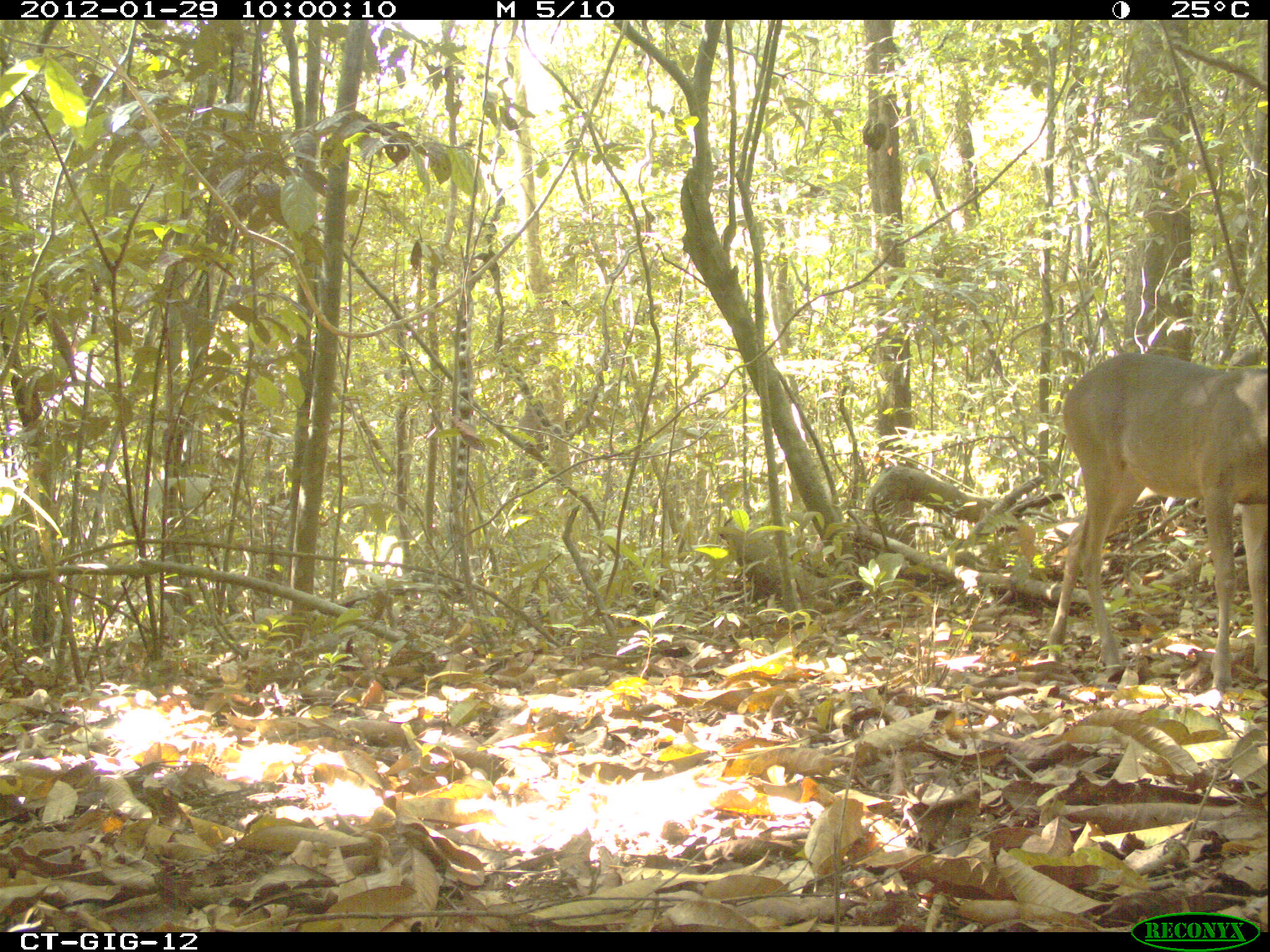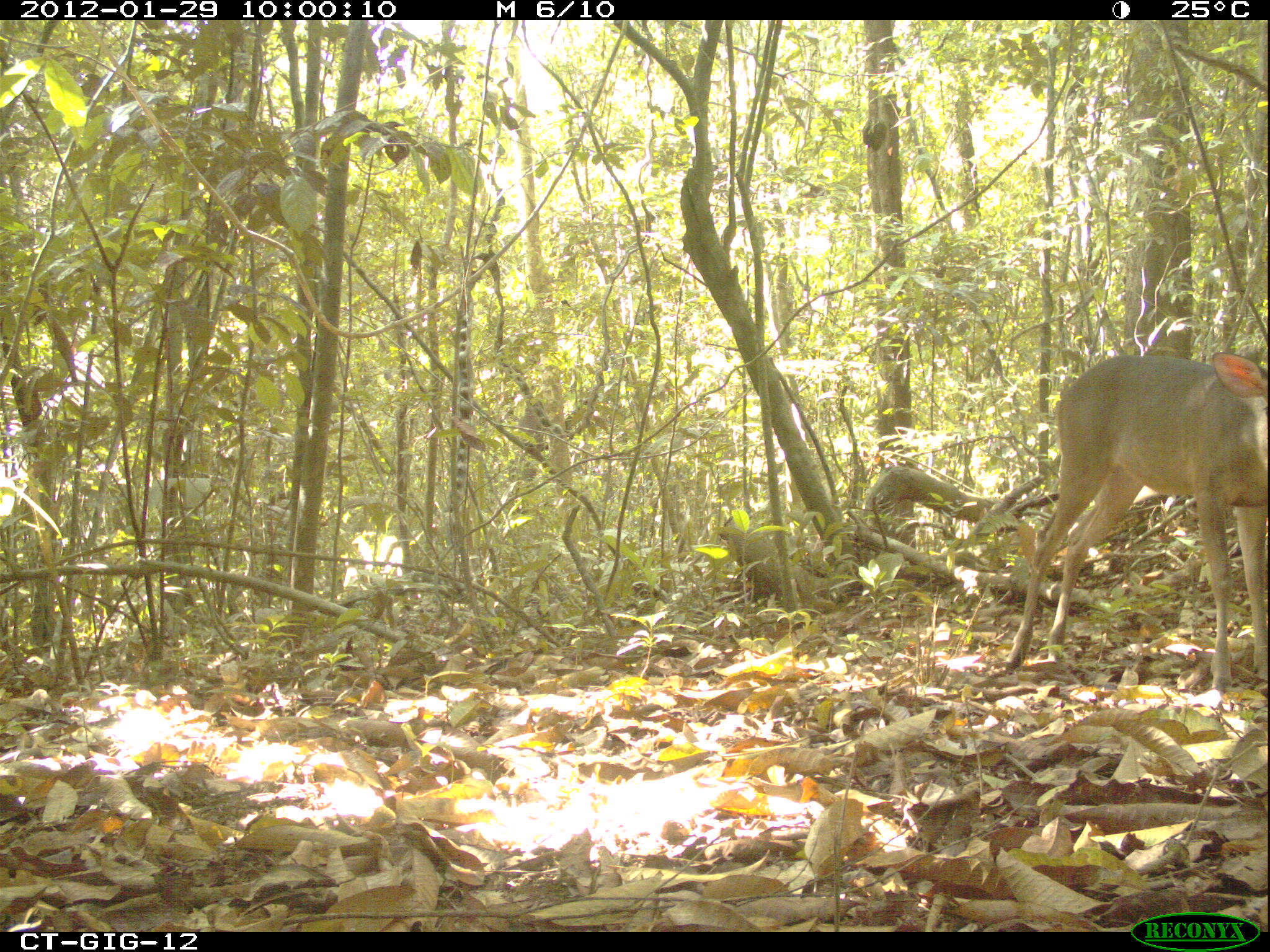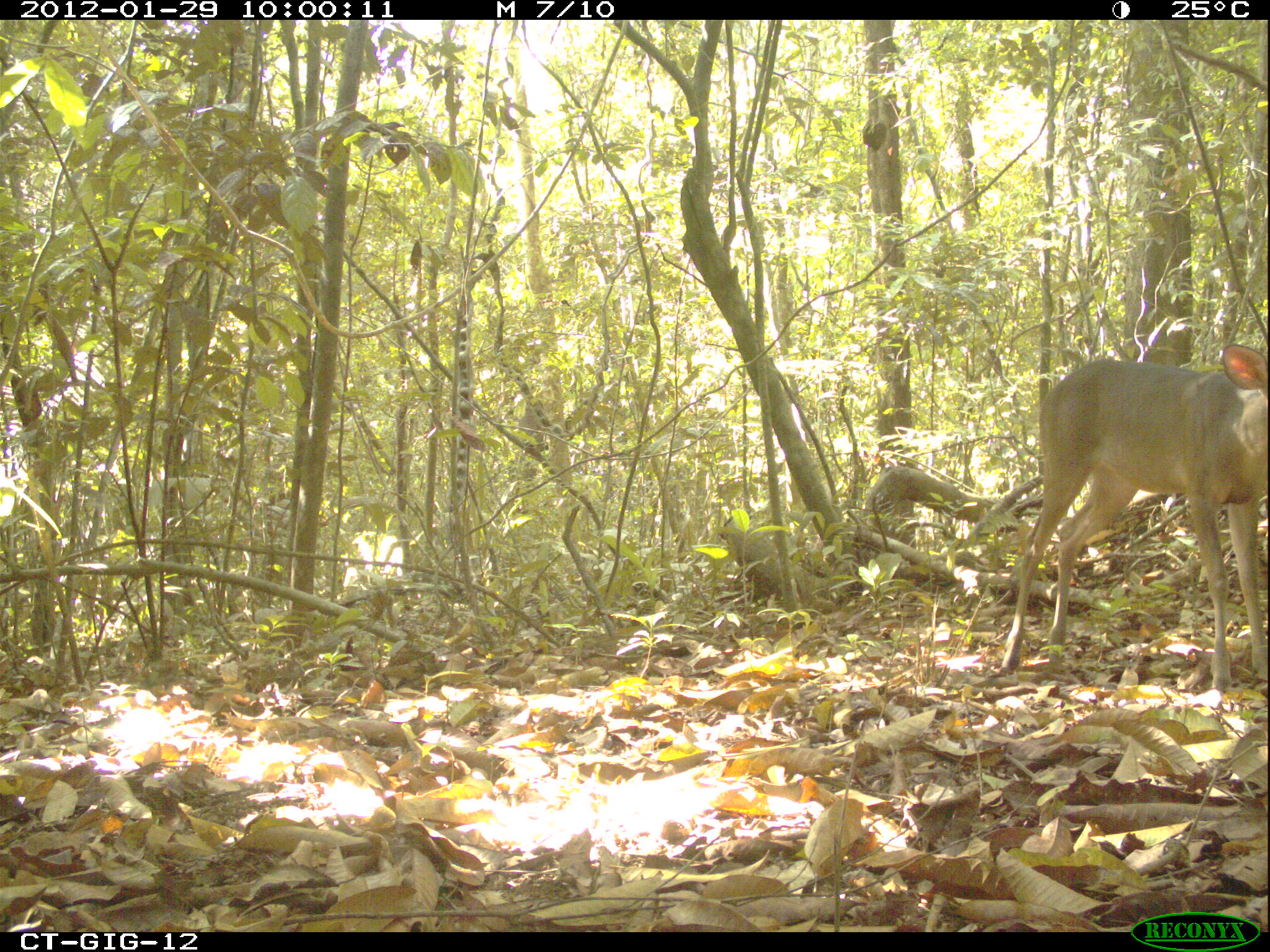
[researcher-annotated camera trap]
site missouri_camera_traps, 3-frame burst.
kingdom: Animalia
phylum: Chordata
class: Mammalia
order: Artiodactyla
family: Cervidae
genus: Odocoileus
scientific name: Odocoileus virginianus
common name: white-tailed deer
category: white tailed deer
White tailed deer (white-tailed deer) (Odocoileus virginianus). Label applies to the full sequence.